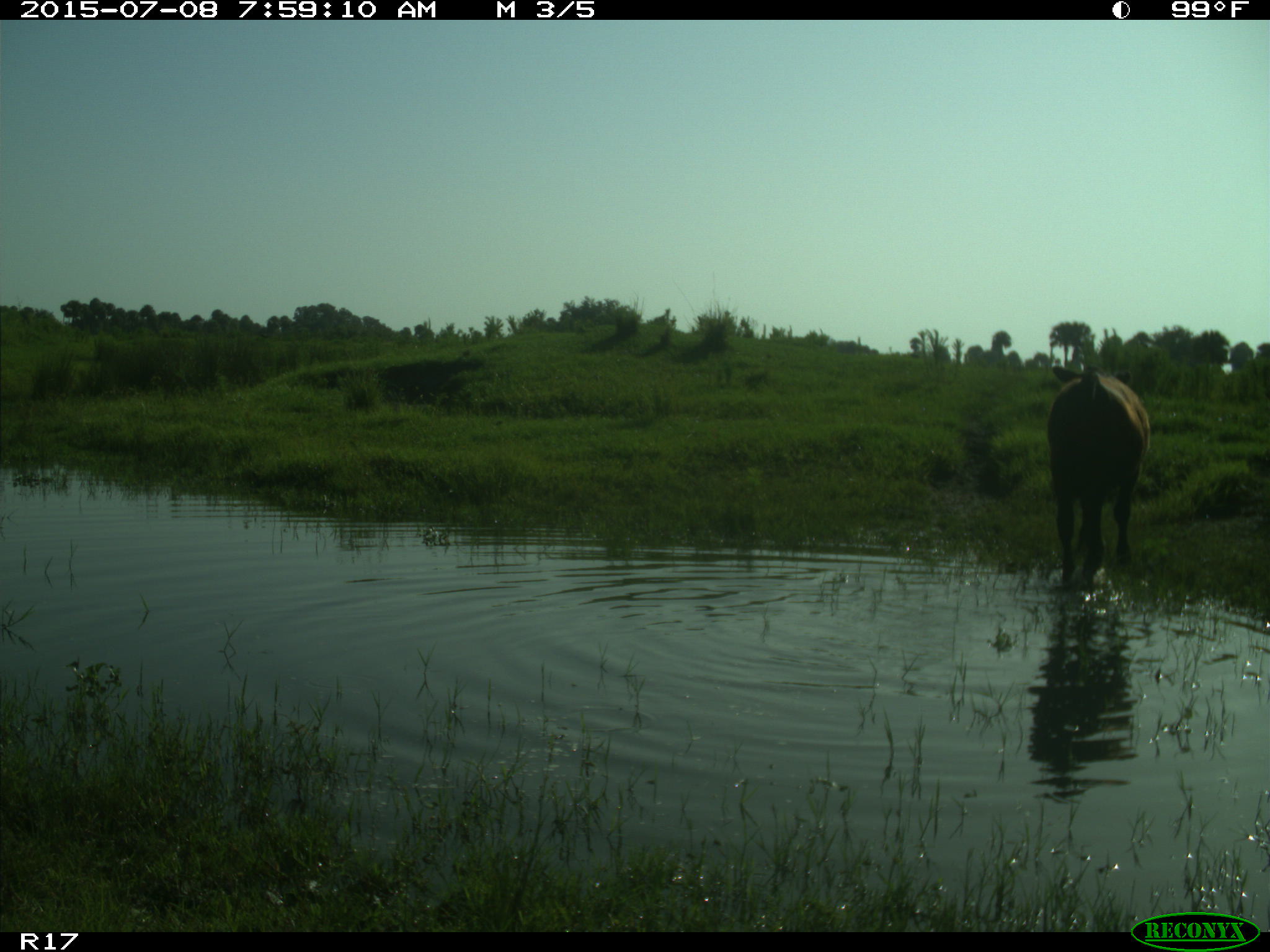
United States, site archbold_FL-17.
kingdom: Animalia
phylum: Chordata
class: Mammalia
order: Artiodactyla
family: Bovidae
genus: Bos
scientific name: Bos taurus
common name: domestic cow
Bos taurus (domestic cow).